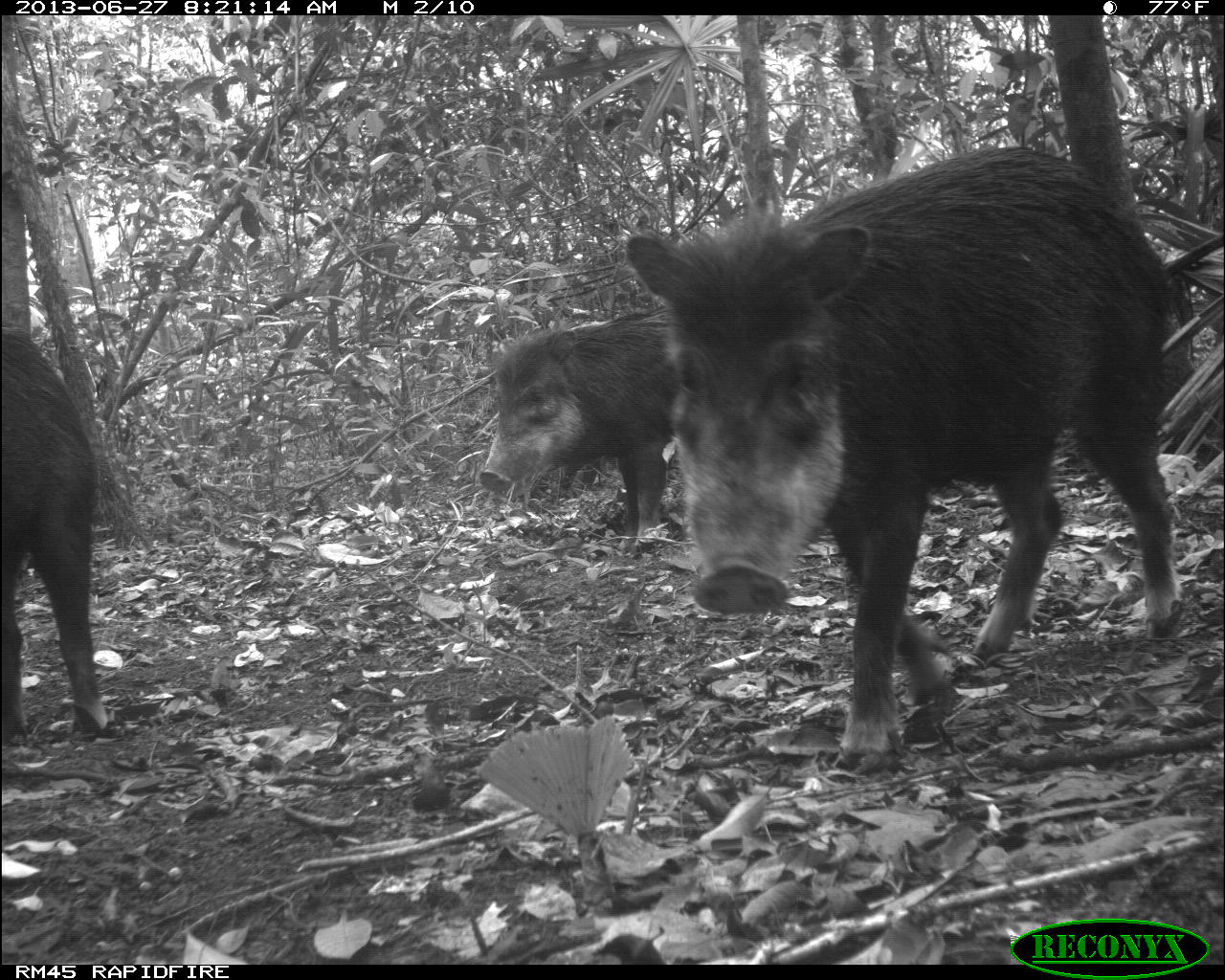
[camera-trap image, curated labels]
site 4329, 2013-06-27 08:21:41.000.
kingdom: Animalia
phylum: Chordata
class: Mammalia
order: Artiodactyla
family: Tayassuidae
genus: Tayassu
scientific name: Tayassu pecari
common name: white-lipped peccary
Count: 4.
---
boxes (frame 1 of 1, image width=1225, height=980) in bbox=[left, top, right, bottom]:
tayassu pecari: bbox=[622, 143, 1185, 772]; bbox=[477, 307, 692, 554]; bbox=[0, 323, 120, 746]